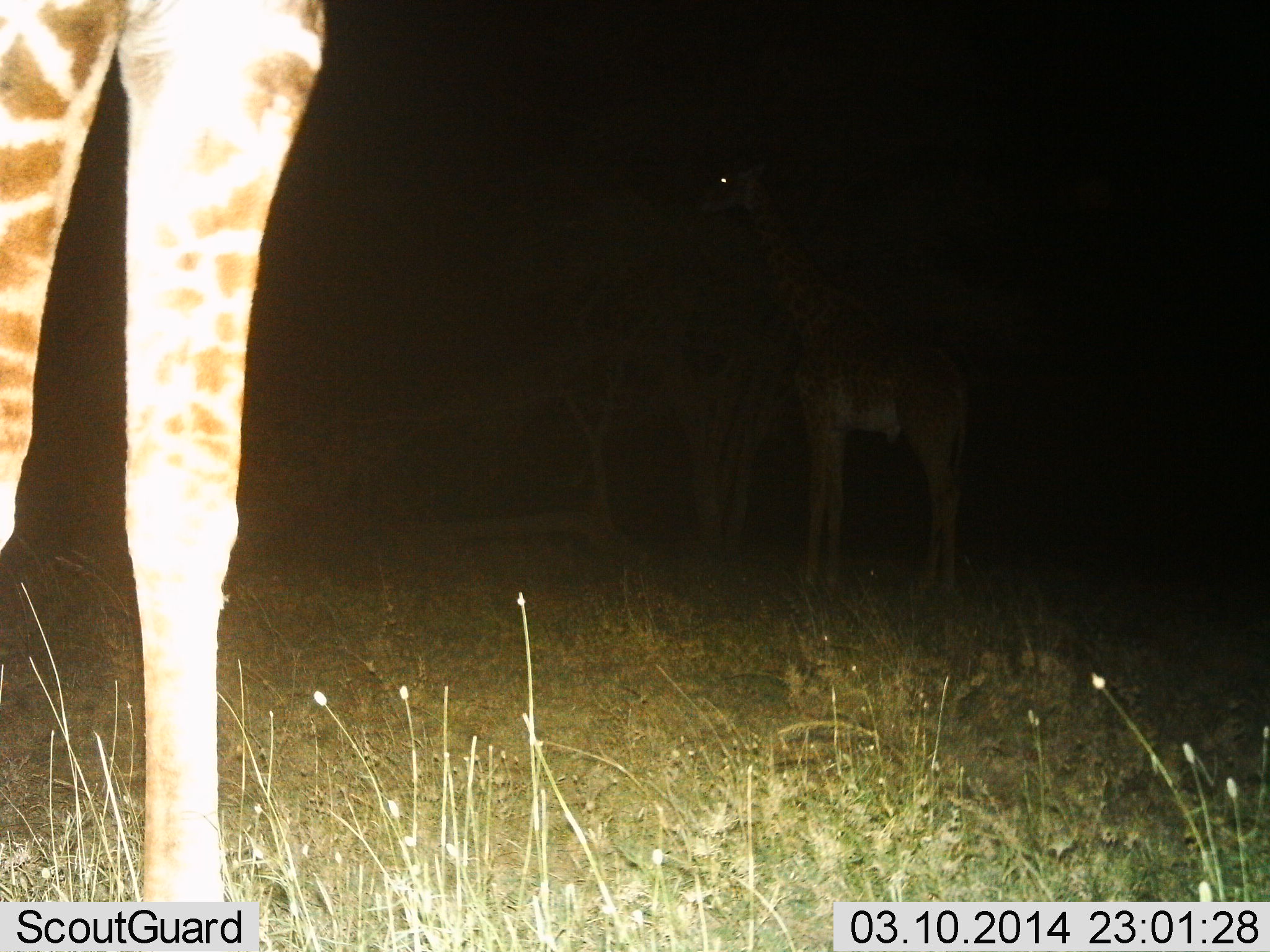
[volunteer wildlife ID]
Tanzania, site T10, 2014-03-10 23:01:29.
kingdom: Animalia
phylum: Chordata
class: Mammalia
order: Artiodactyla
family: Giraffidae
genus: Giraffa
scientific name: Giraffa camelopardalis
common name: giraffe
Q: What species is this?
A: Giraffe (Giraffa camelopardalis).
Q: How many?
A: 2.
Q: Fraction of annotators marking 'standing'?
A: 100%.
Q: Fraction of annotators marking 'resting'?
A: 0%.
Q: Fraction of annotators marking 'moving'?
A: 0%.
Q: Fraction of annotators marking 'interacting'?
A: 0%.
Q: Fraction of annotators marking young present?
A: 10%.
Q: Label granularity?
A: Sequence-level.